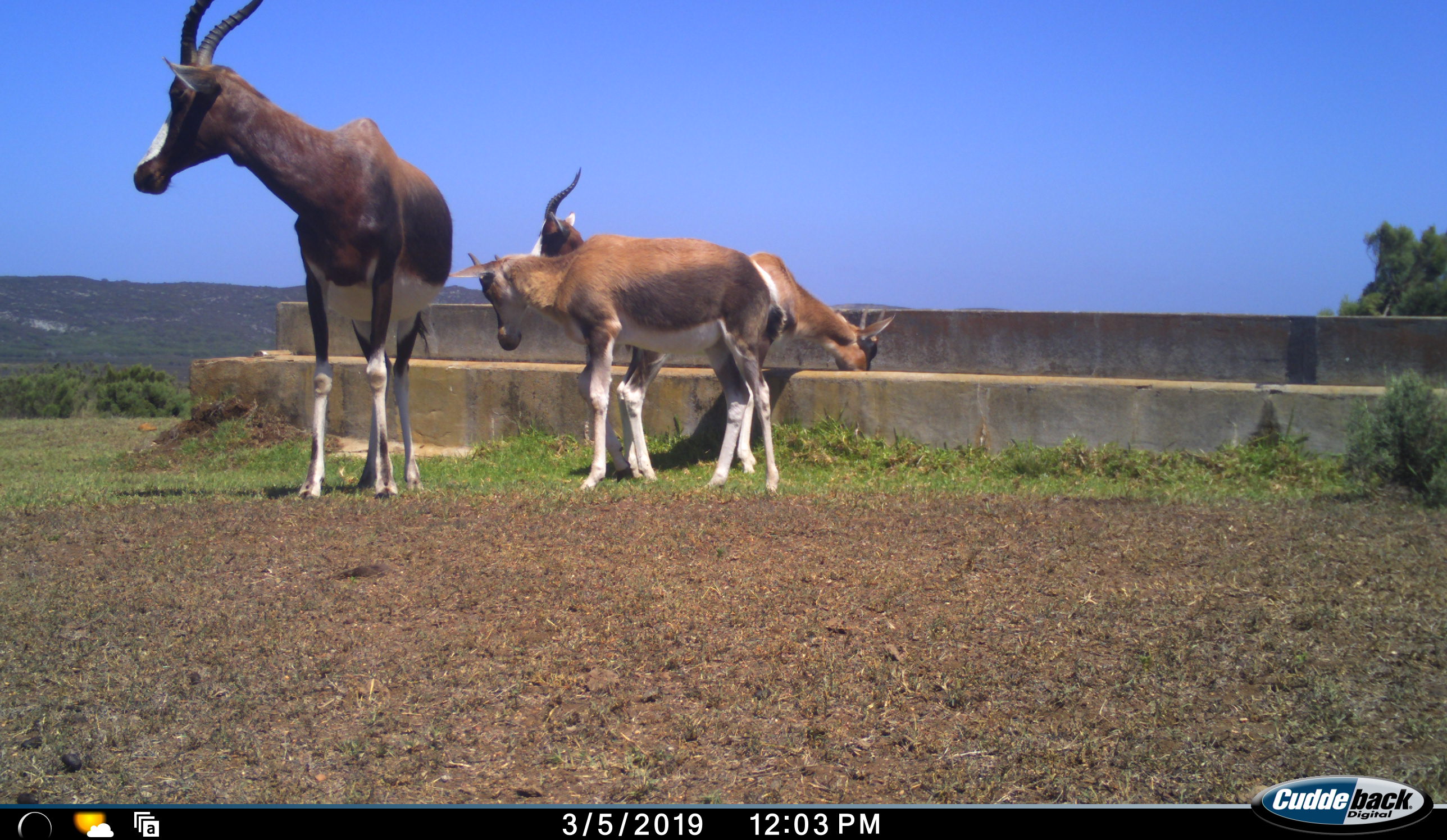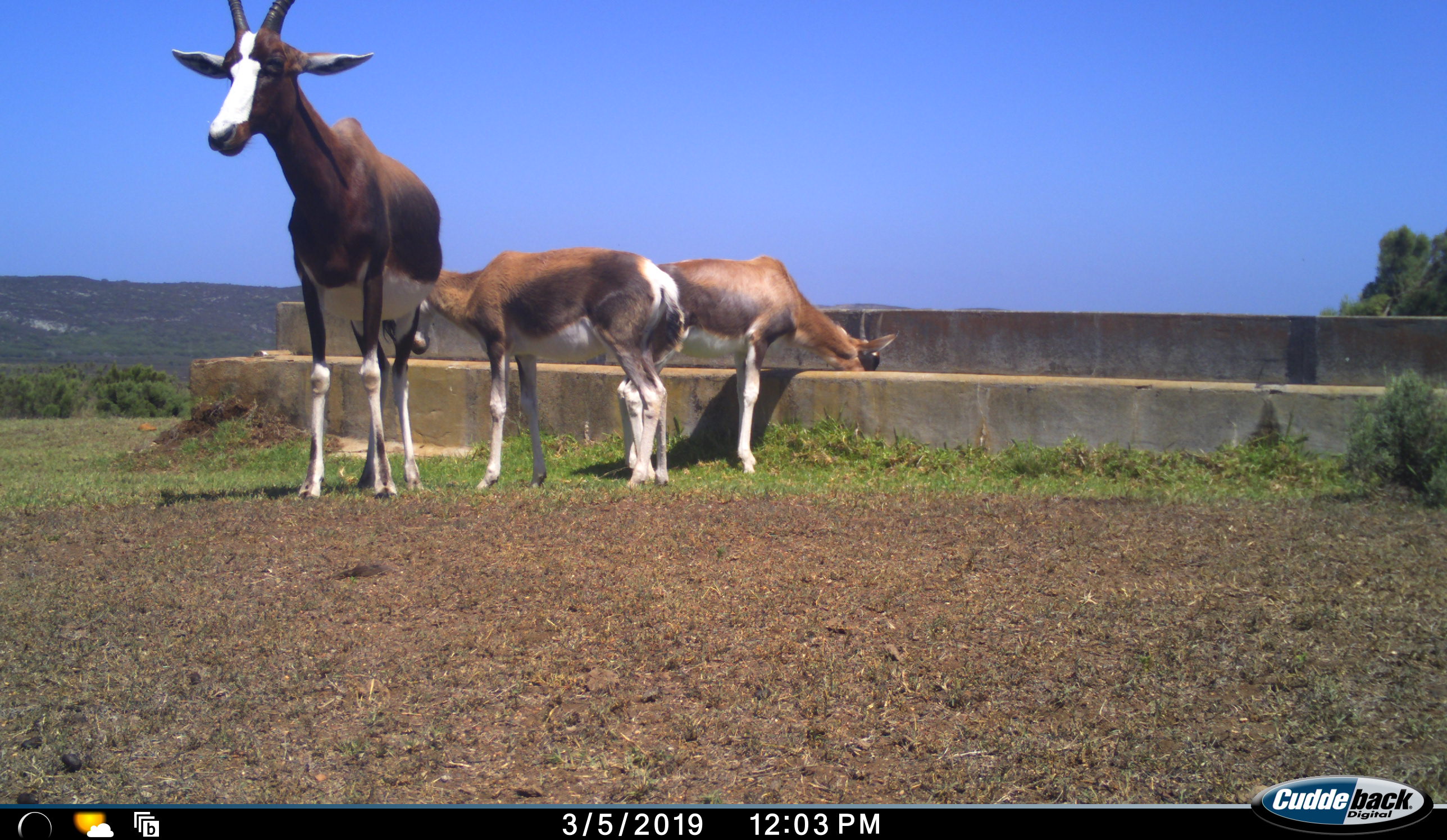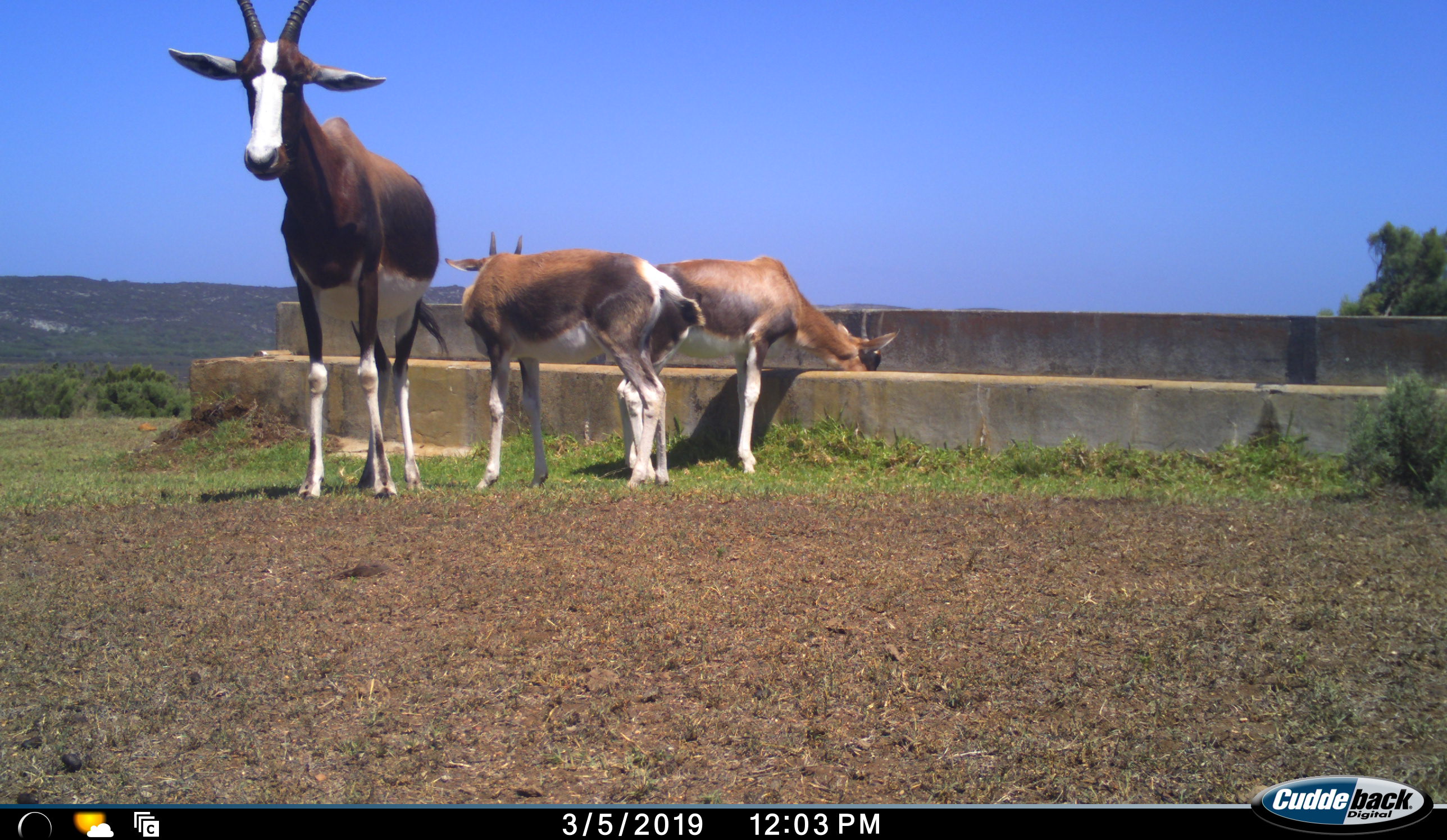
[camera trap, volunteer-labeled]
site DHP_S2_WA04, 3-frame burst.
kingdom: Animalia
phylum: Chordata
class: Mammalia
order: Artiodactyla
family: Bovidae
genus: Damaliscus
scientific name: Damaliscus pygargus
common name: bontebok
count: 4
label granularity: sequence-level